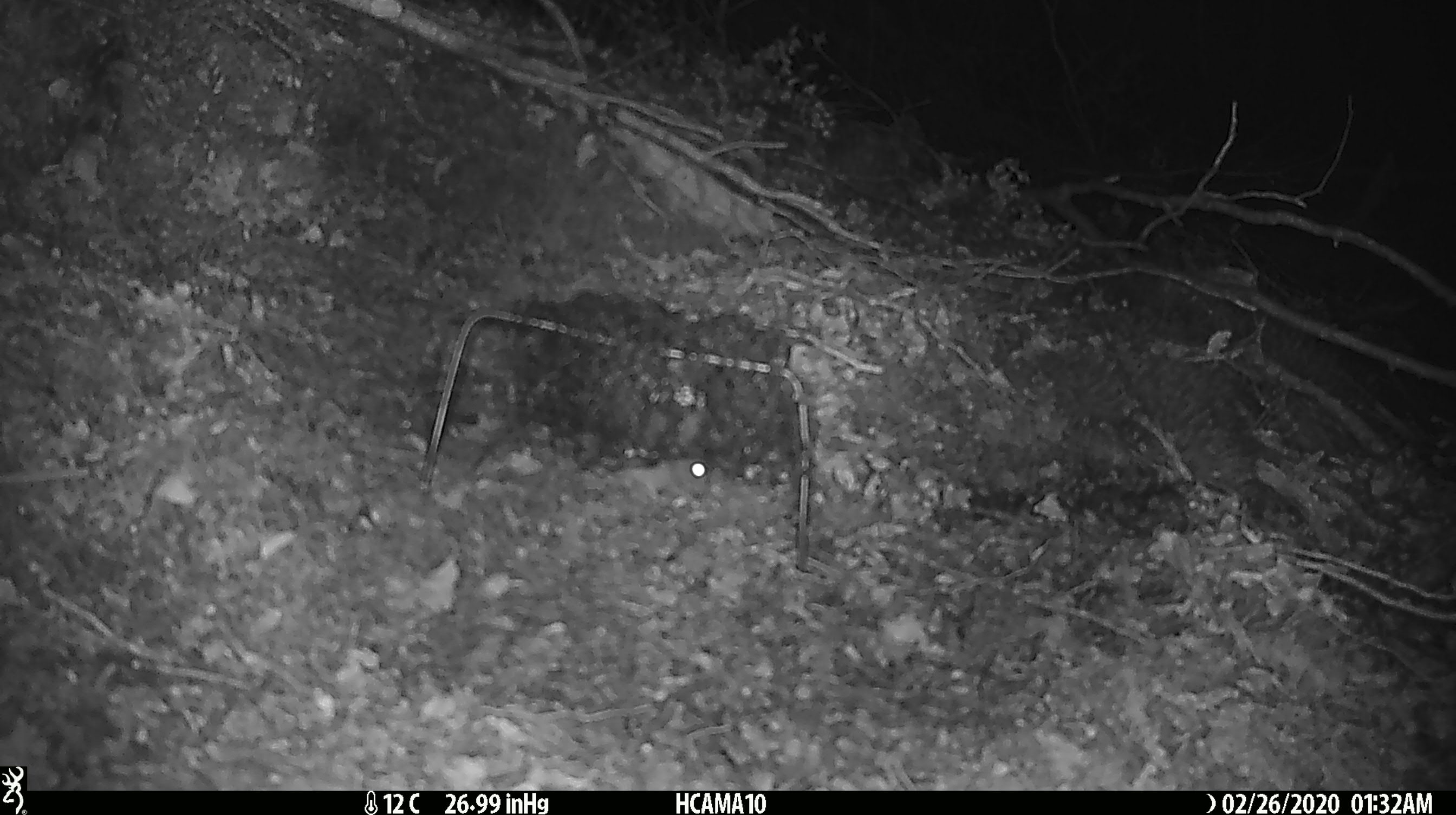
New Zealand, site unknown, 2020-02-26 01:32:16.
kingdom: Animalia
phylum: Chordata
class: Mammalia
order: Rodentia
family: Muridae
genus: Mus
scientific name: Mus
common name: mouse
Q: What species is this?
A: Mouse (Mus).